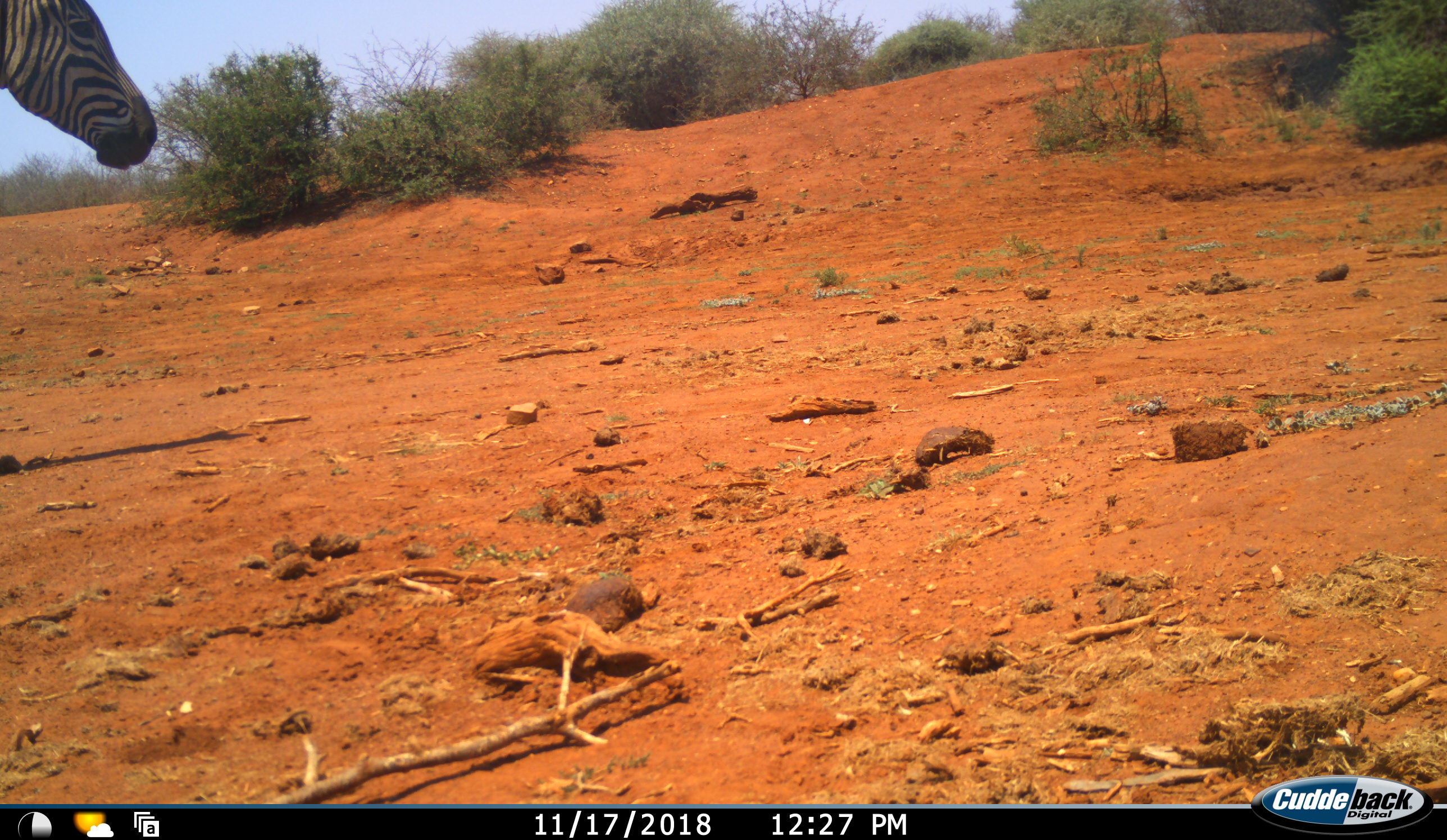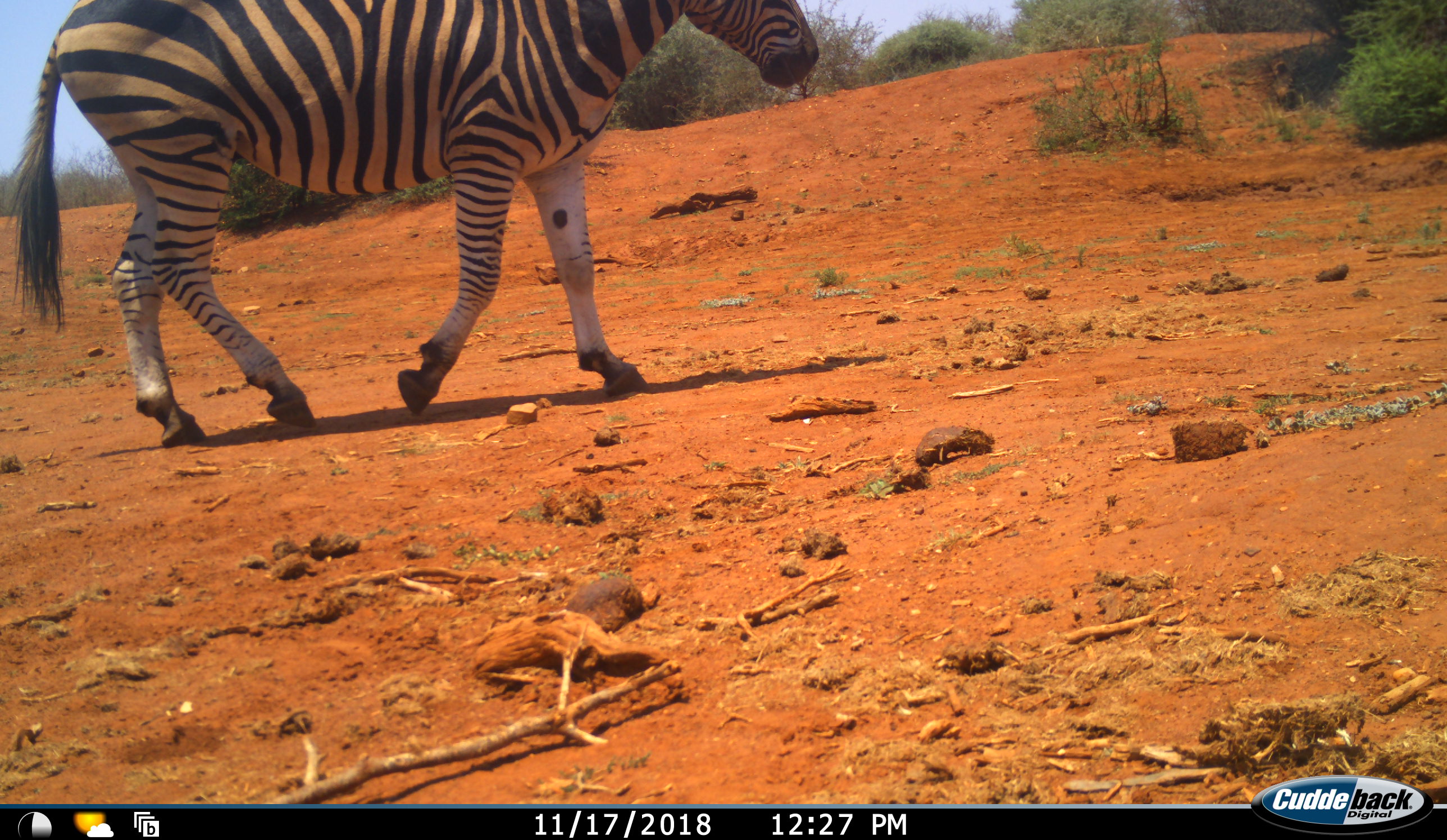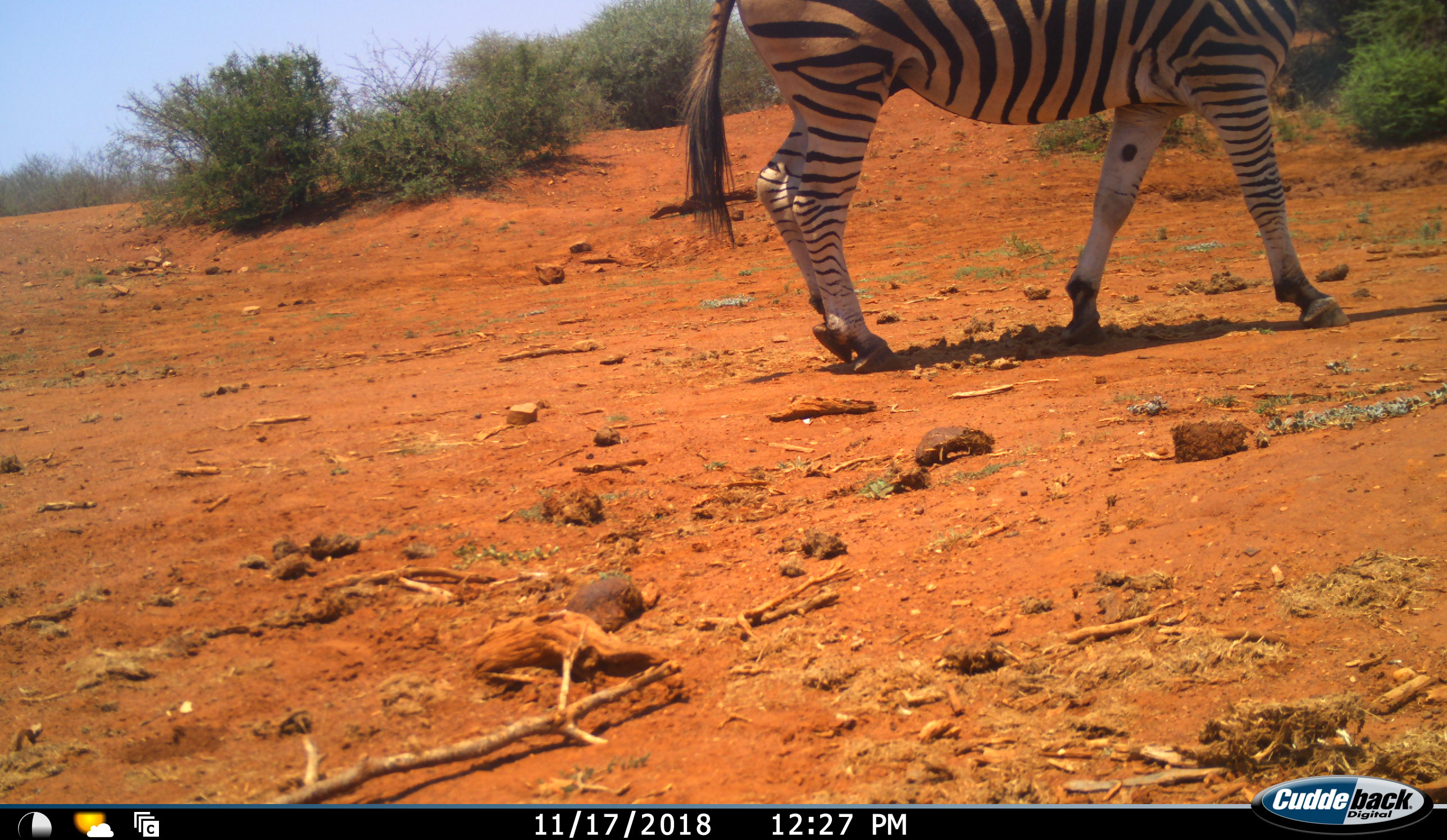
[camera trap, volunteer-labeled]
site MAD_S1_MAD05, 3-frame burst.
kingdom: Animalia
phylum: Chordata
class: Mammalia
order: Perissodactyla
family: Equidae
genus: Equus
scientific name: Equus quagga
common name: plains zebra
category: zebraplains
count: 1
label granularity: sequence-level